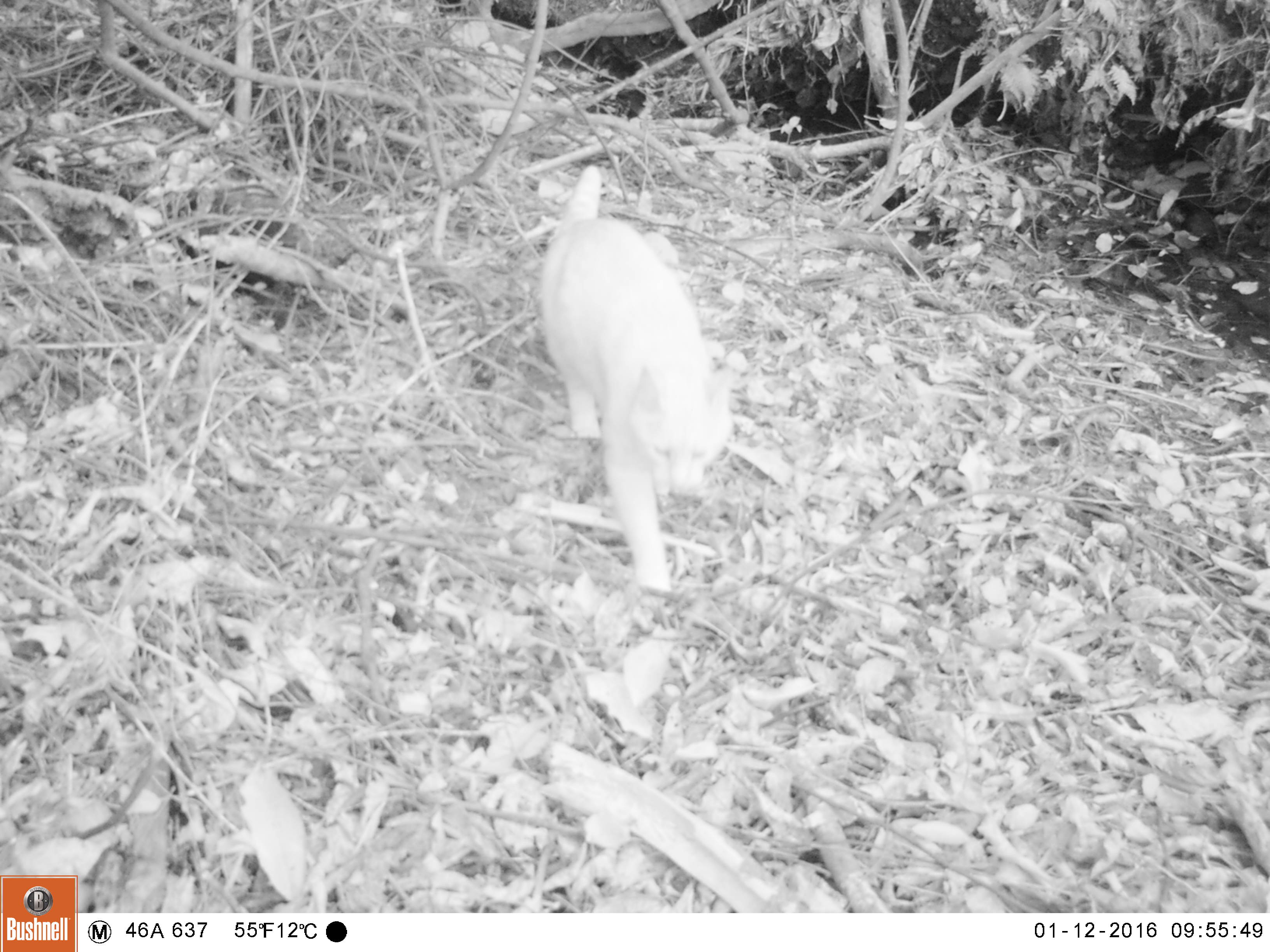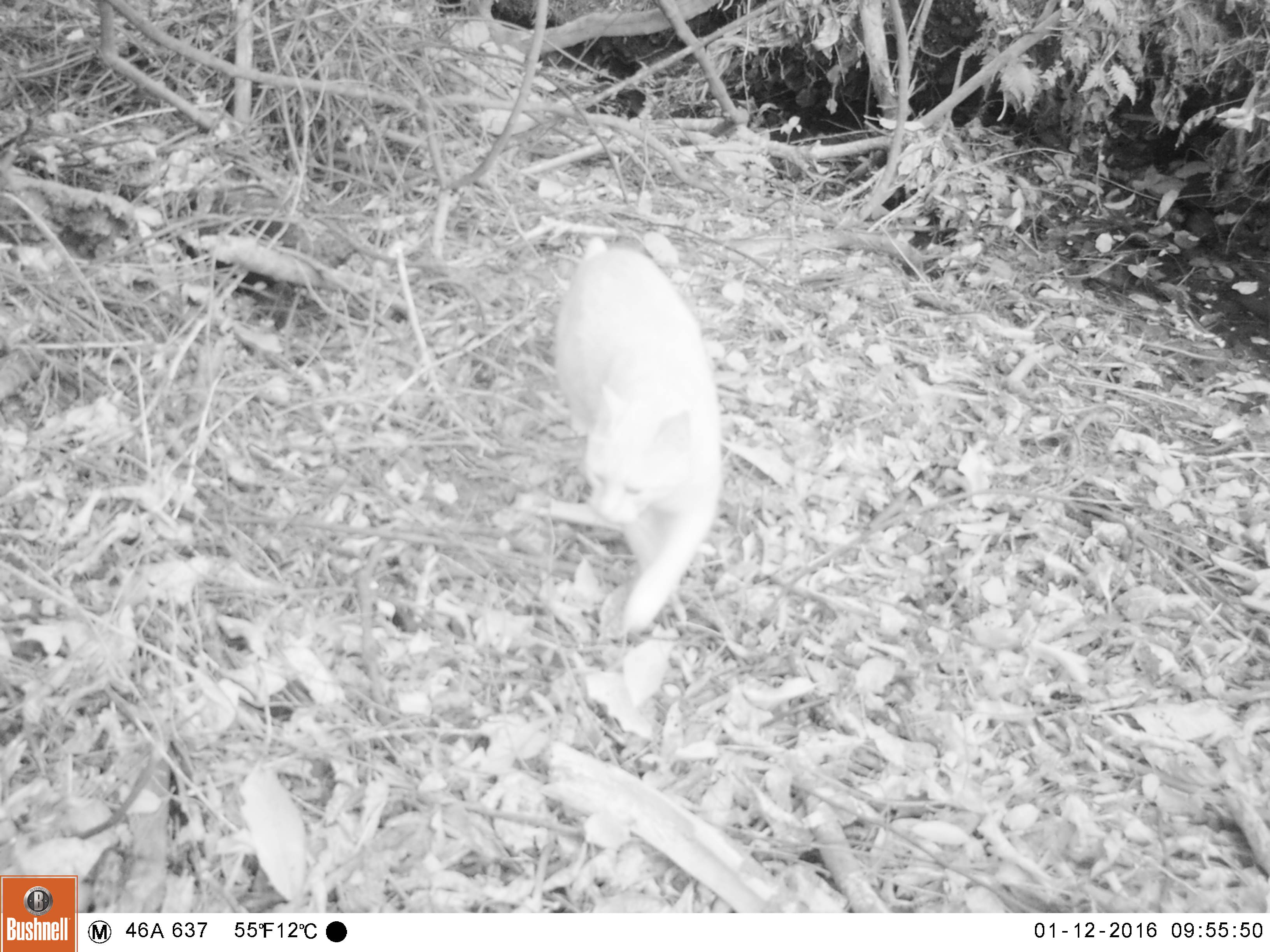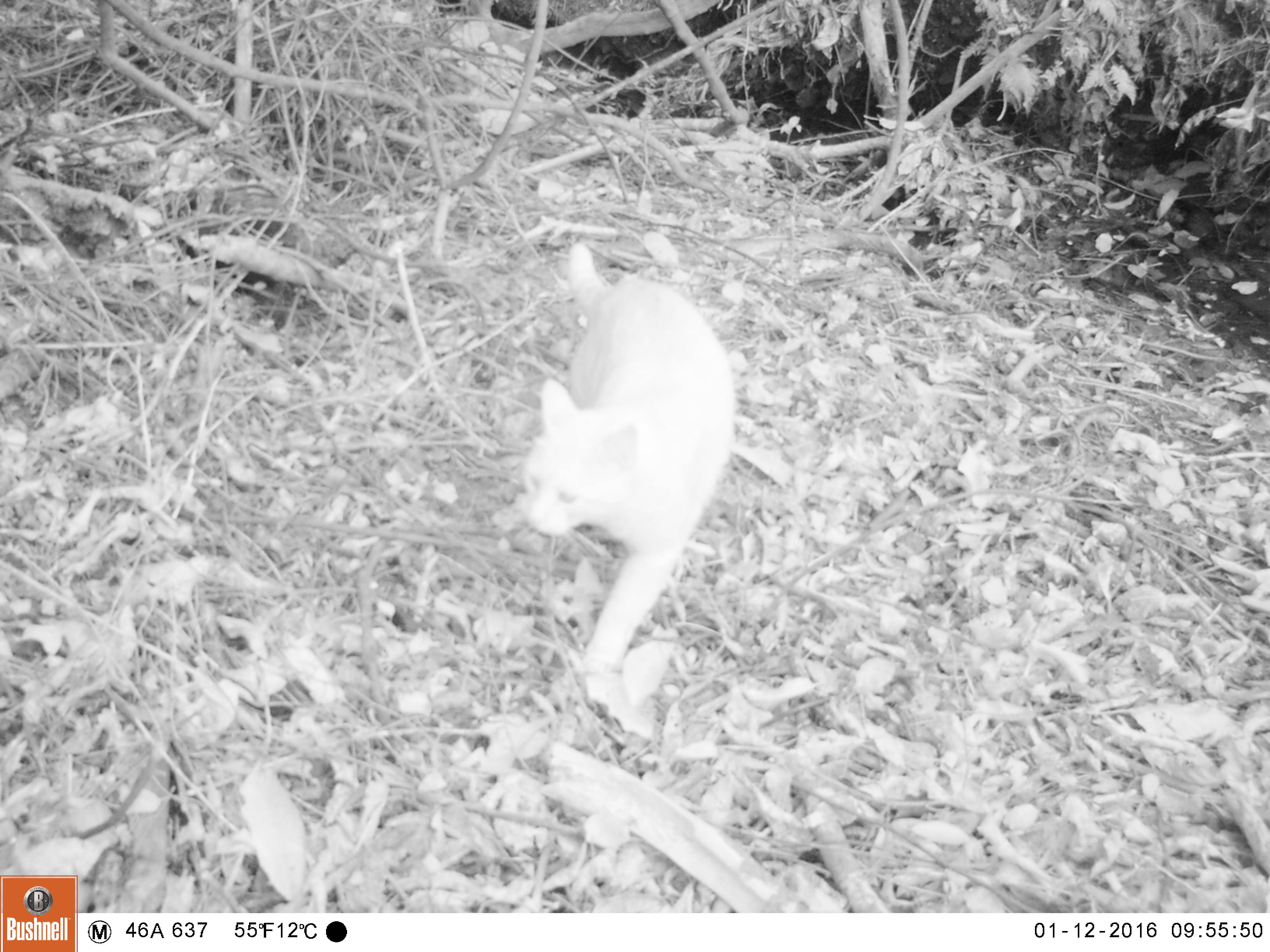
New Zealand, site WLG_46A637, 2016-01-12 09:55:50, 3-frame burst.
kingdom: Animalia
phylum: Chordata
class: Mammalia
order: Carnivora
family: Felidae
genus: Felis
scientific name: Felis catus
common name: domestic cat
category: cat